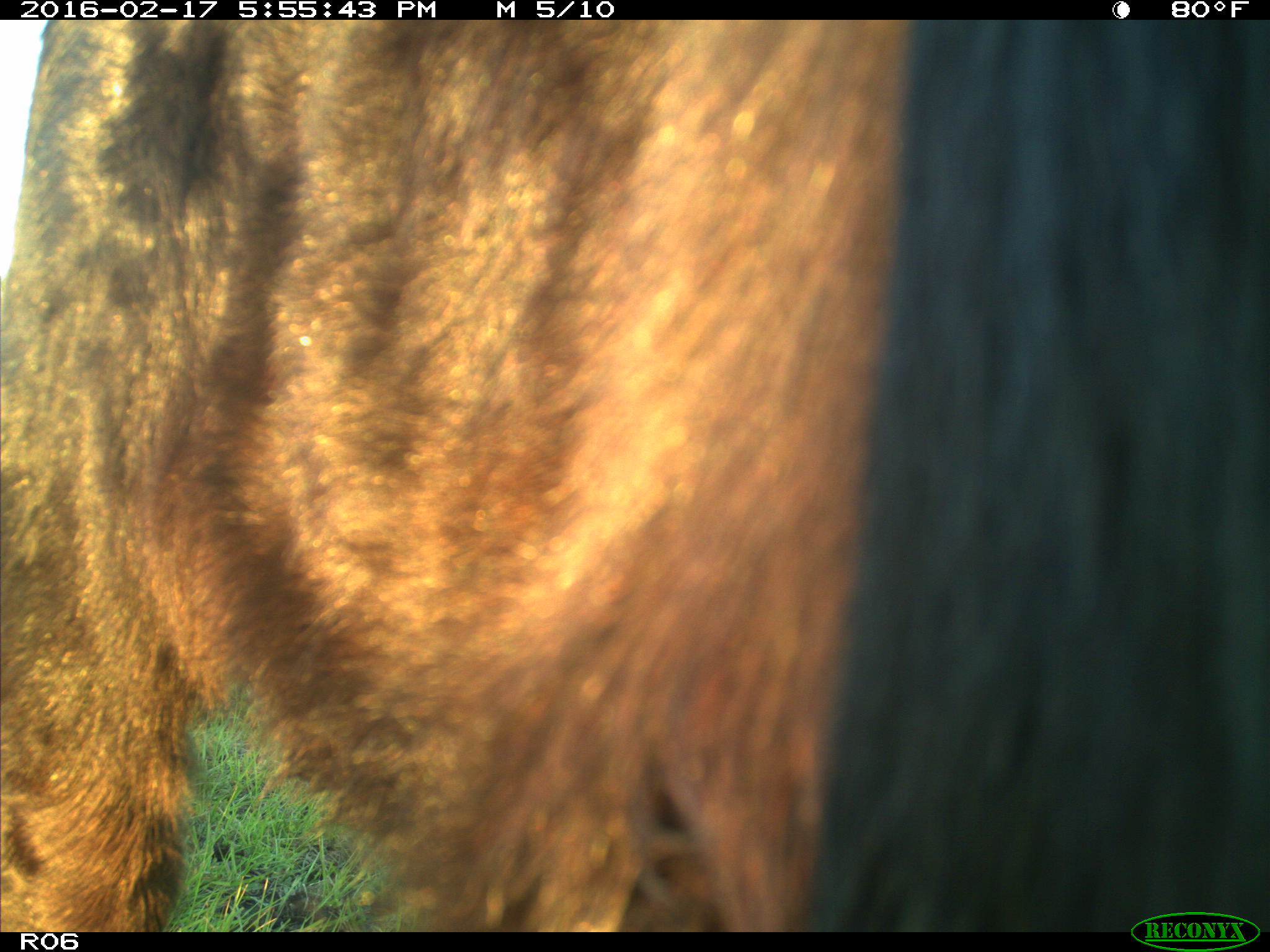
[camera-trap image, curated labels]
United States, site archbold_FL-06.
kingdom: Animalia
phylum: Chordata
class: Mammalia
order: Artiodactyla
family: Bovidae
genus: Bos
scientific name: Bos taurus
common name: domestic cow